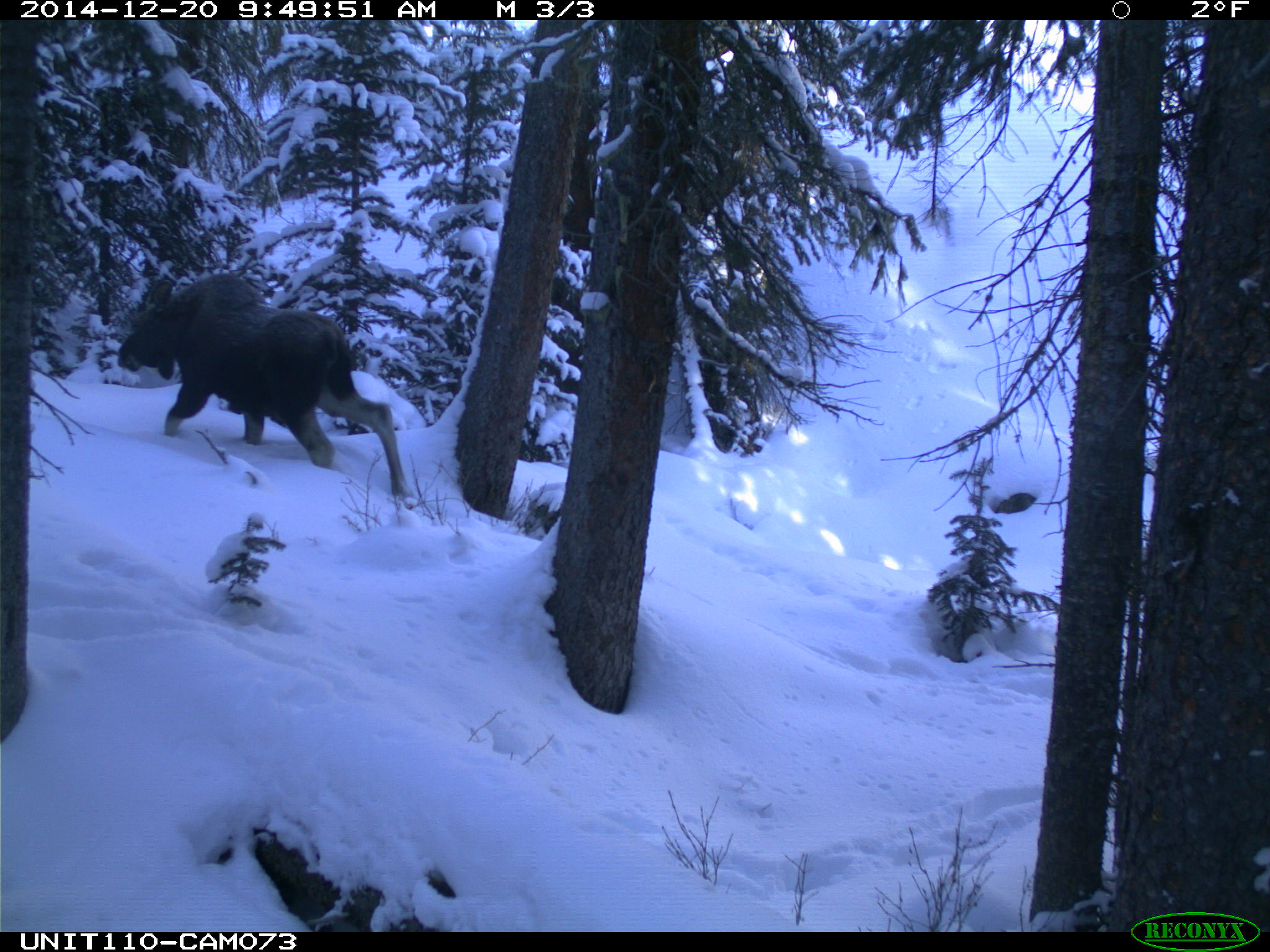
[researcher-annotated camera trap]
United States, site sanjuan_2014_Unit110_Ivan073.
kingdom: Animalia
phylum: Chordata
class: Mammalia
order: Artiodactyla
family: Cervidae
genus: Alces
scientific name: Alces alces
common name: moose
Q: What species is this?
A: Alces alces (moose).